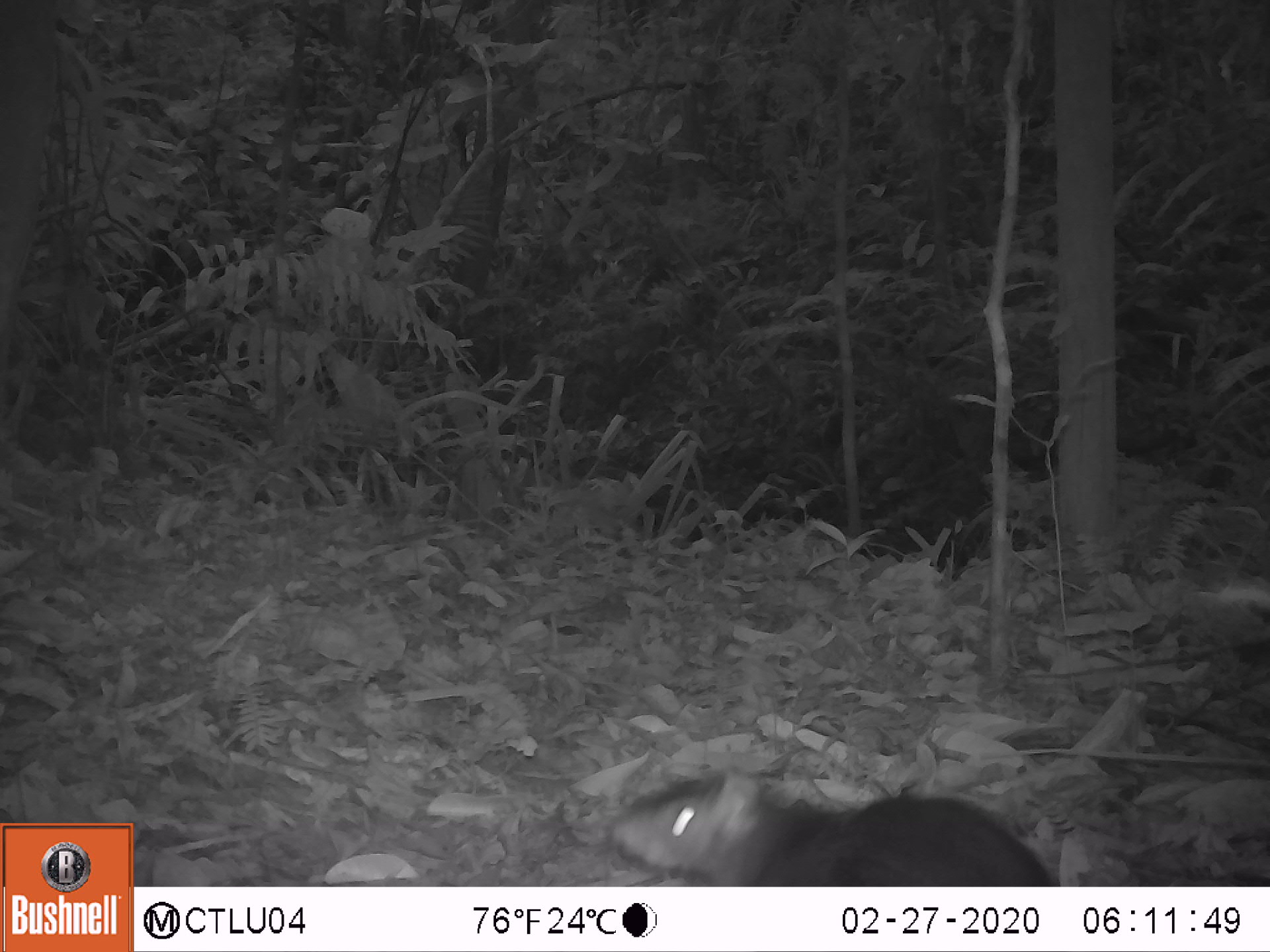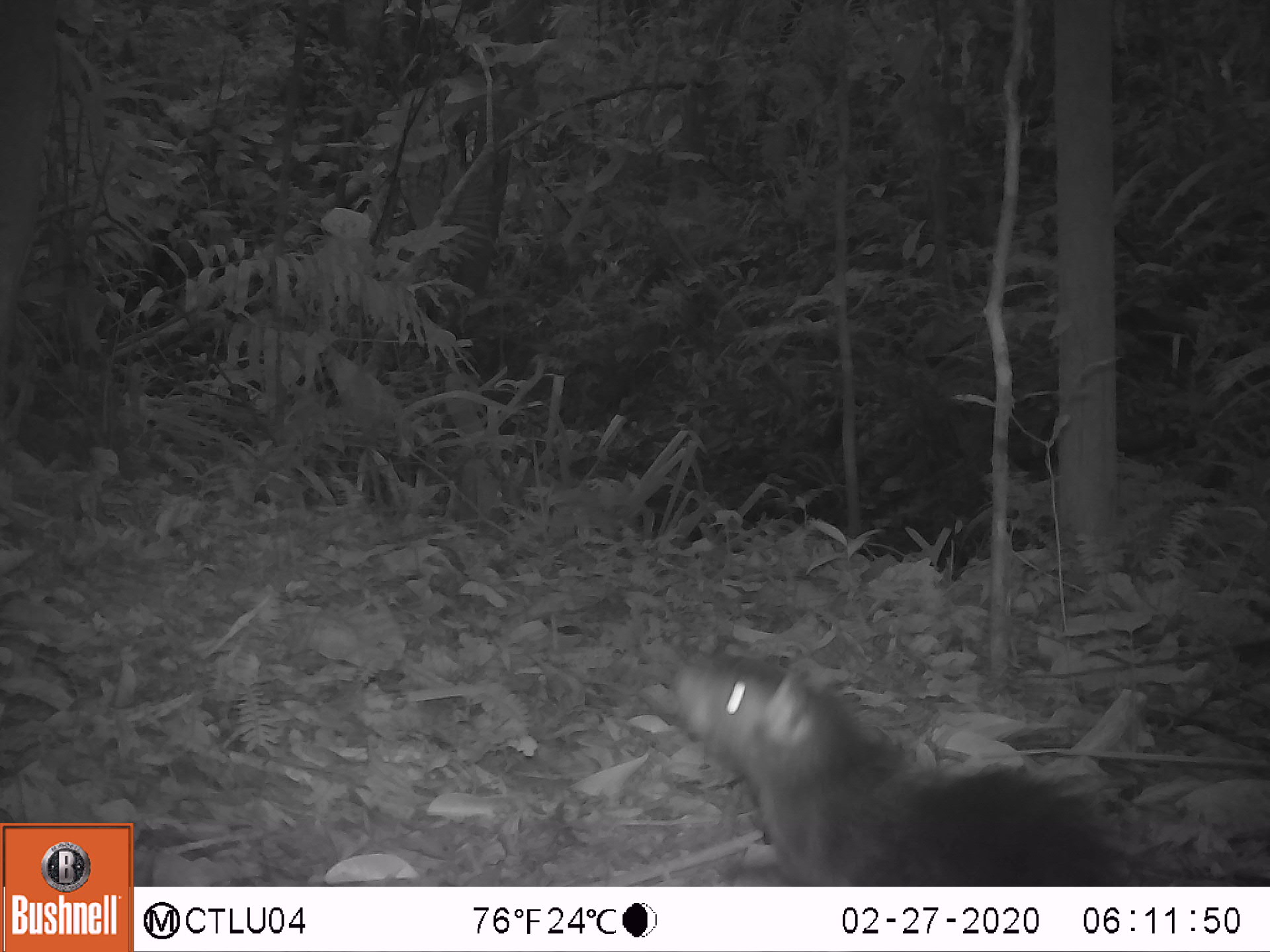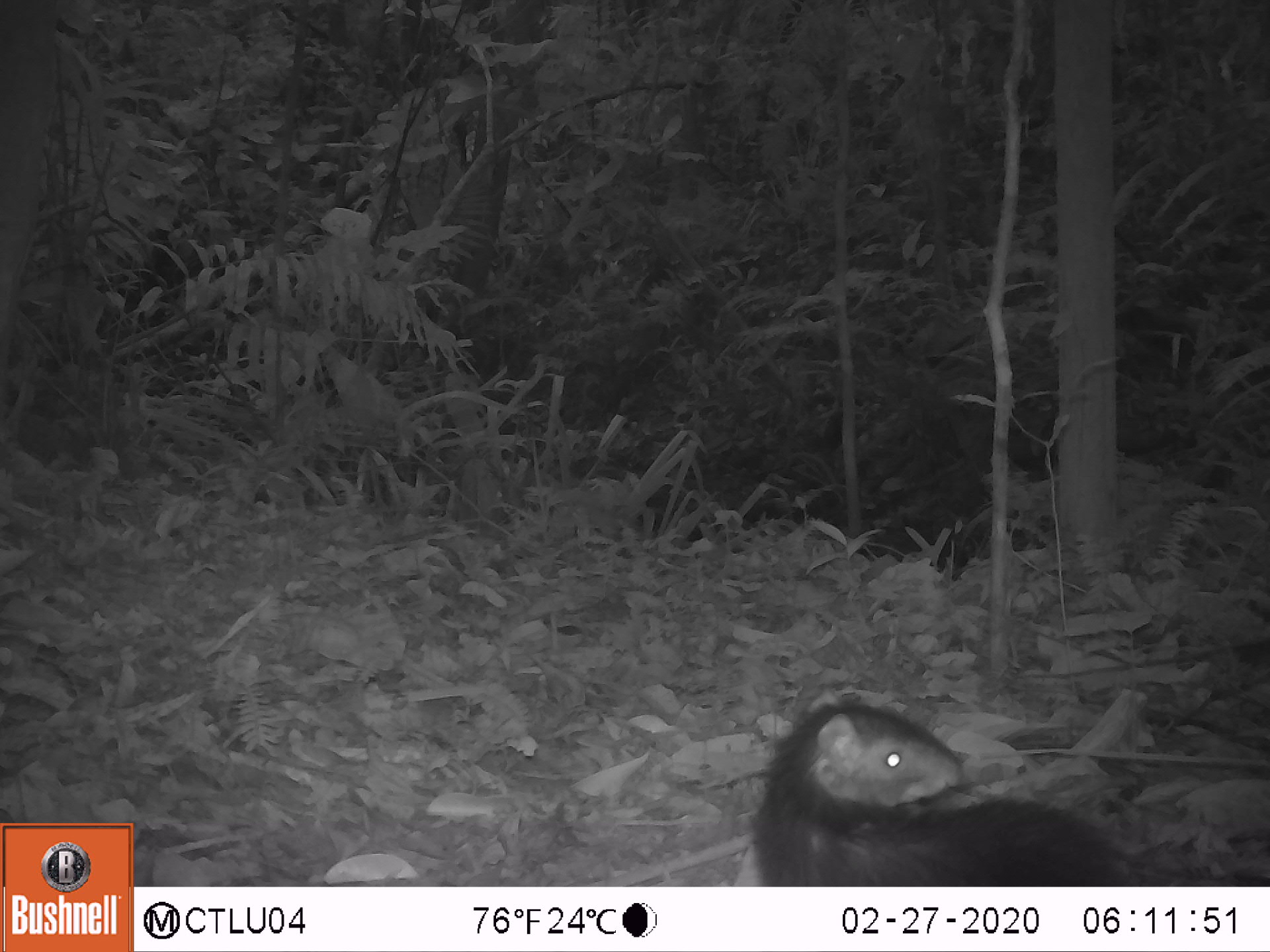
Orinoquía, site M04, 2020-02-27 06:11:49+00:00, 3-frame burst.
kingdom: Animalia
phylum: Chordata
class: Mammalia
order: Rodentia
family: Dasyproctidae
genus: Dasyprocta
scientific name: Dasyprocta fuliginosa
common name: black agouti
Black agouti (Dasyprocta fuliginosa).